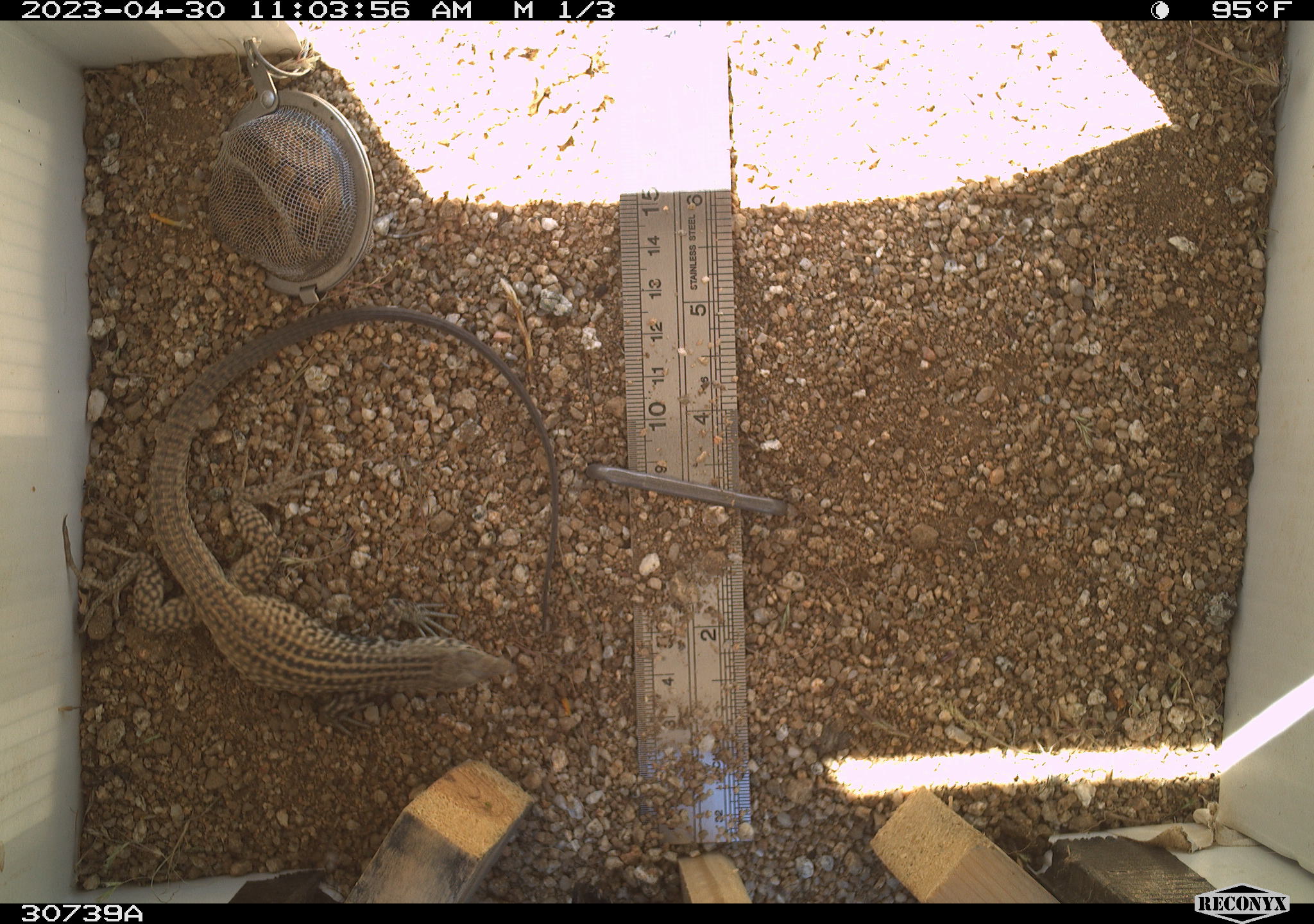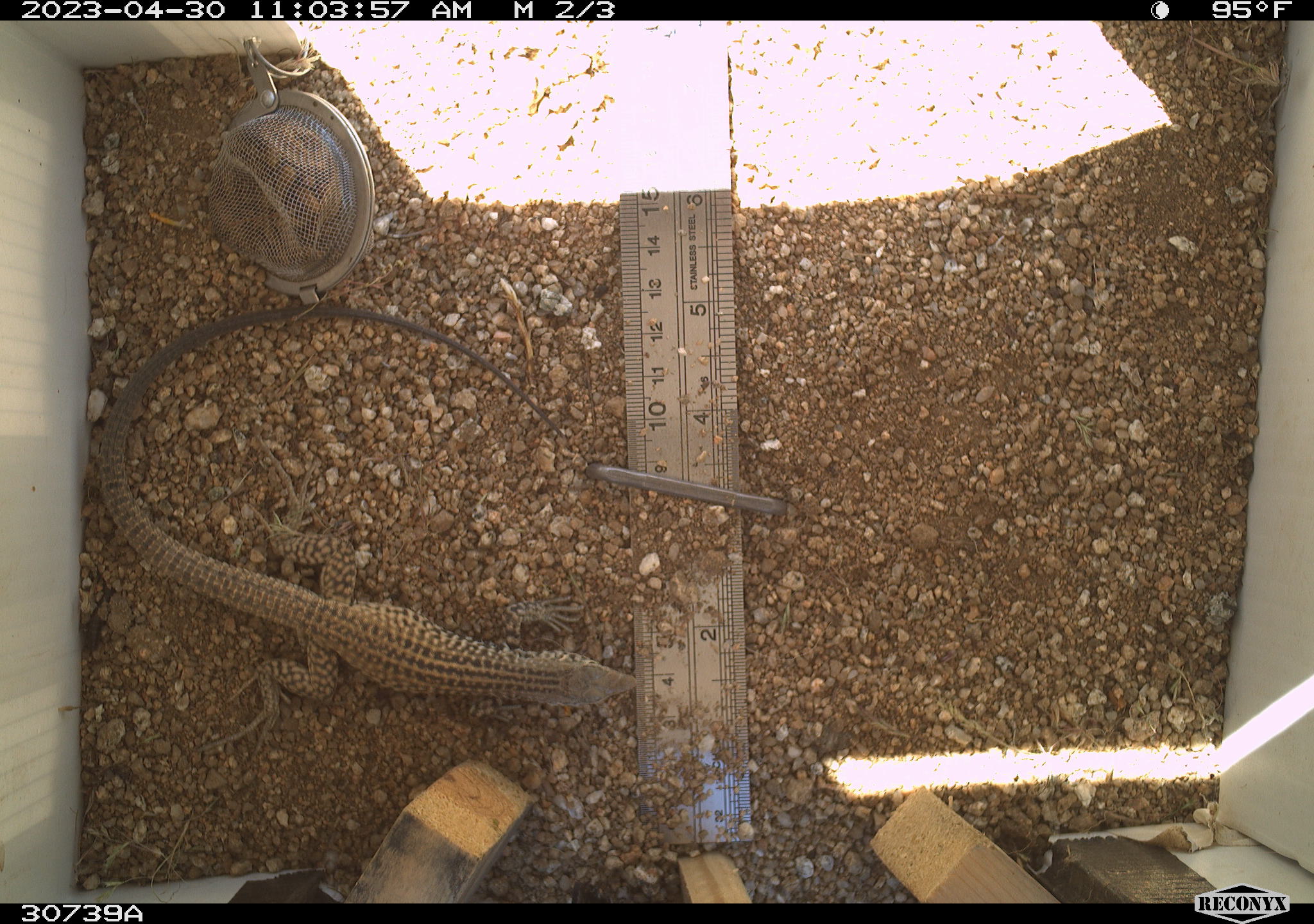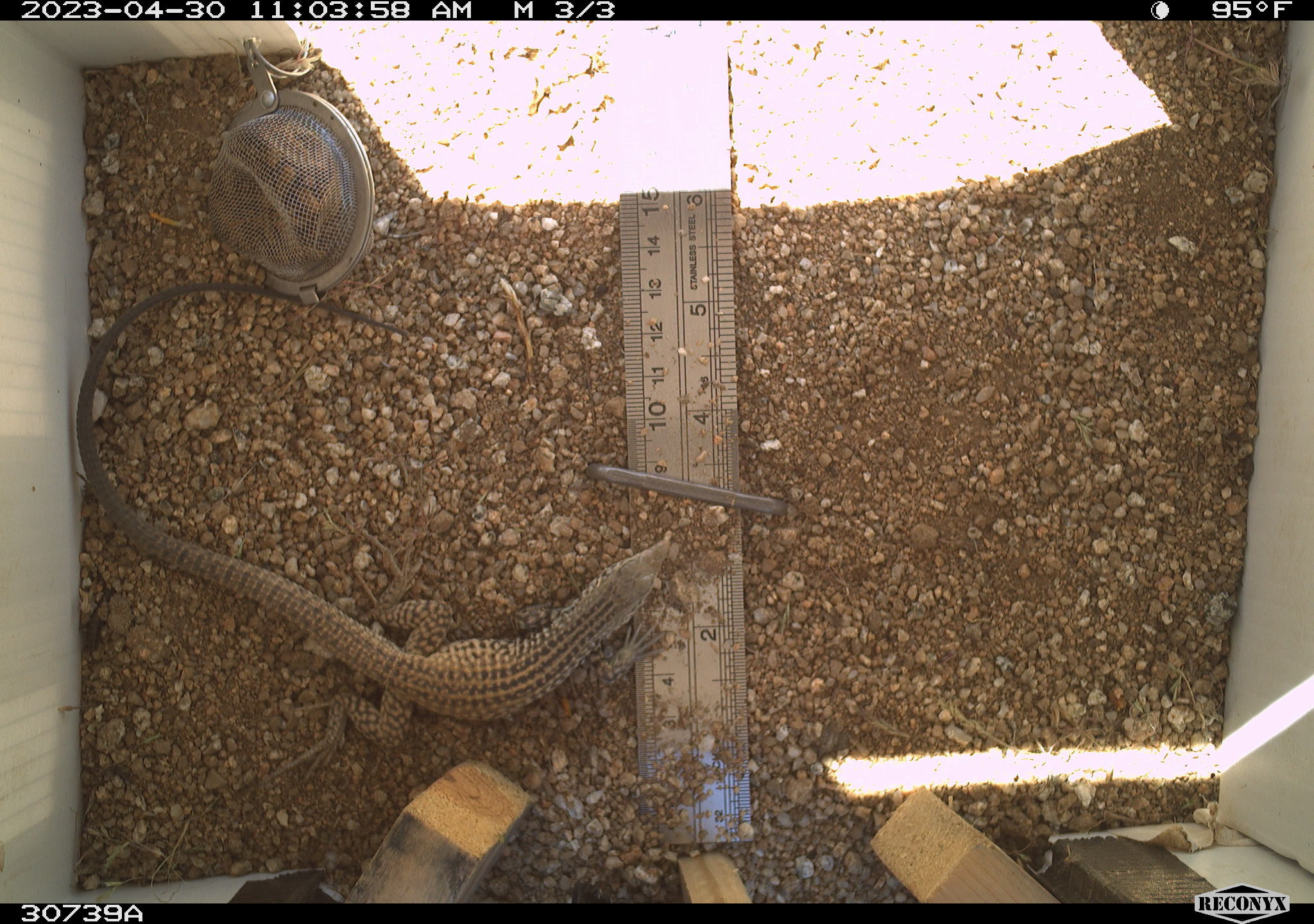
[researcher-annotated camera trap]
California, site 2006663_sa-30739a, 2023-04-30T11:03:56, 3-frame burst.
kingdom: Animalia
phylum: Chordata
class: Reptilia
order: Squamata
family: Teiidae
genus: Aspidoscelis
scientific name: Aspidoscelis tigris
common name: western whiptail